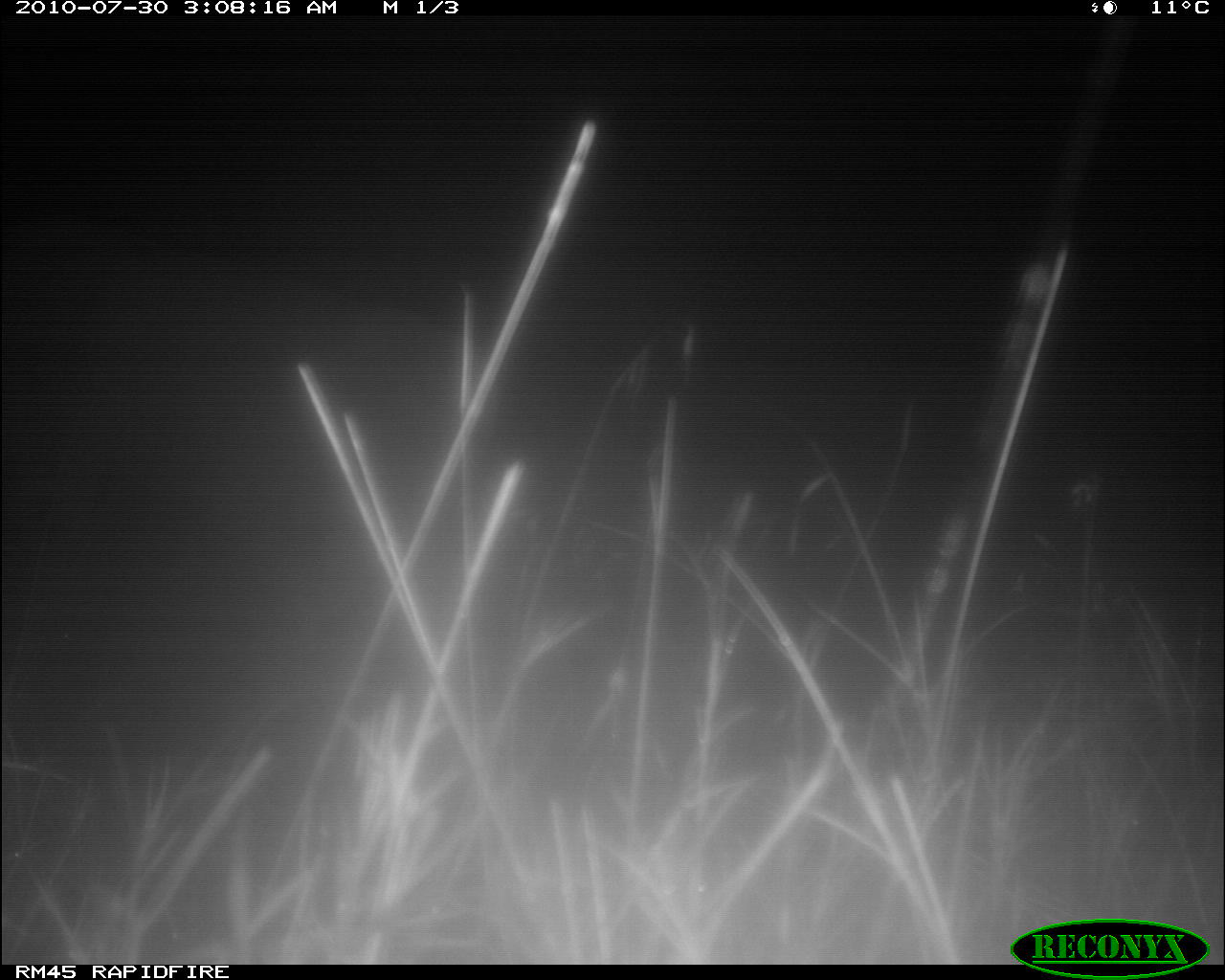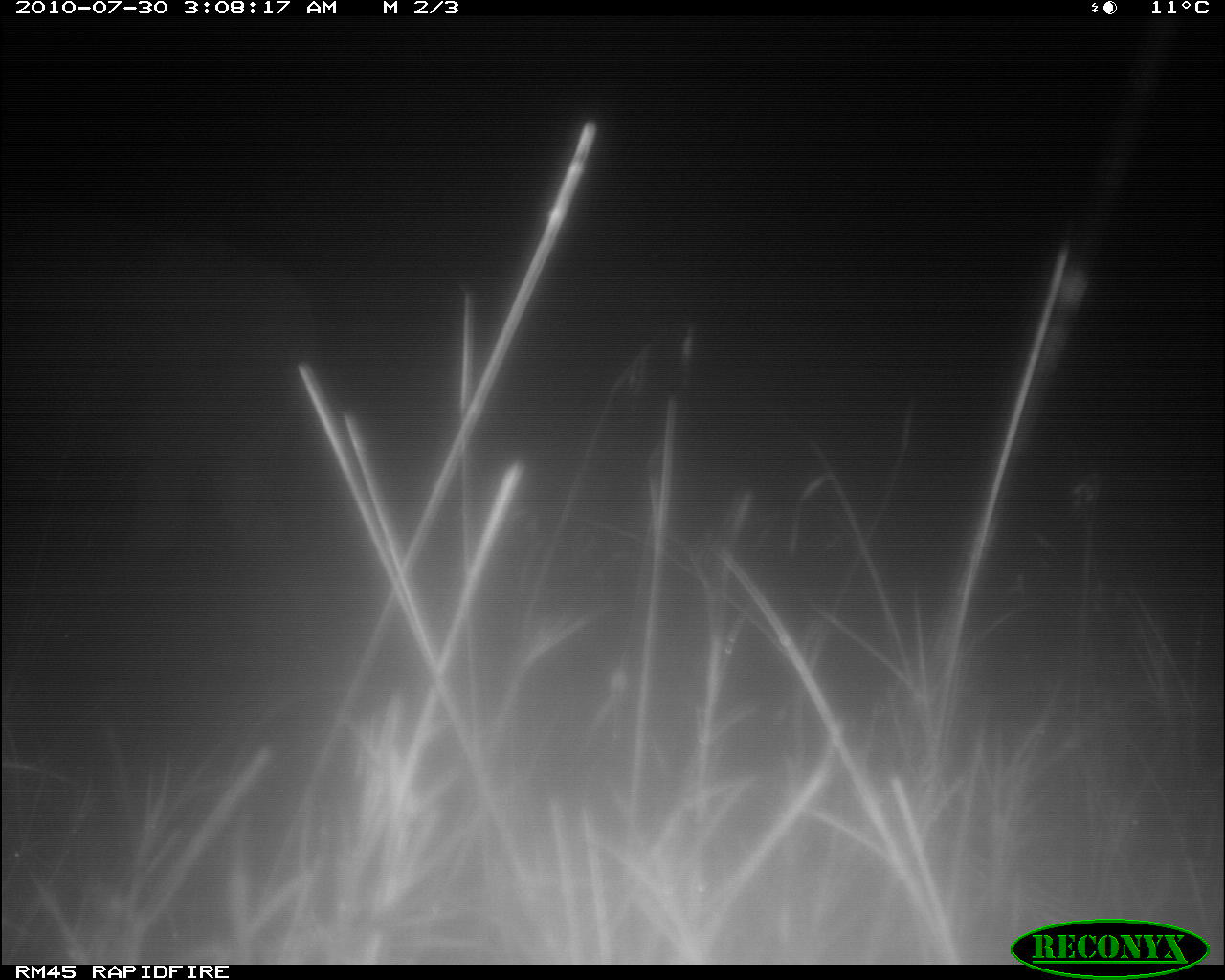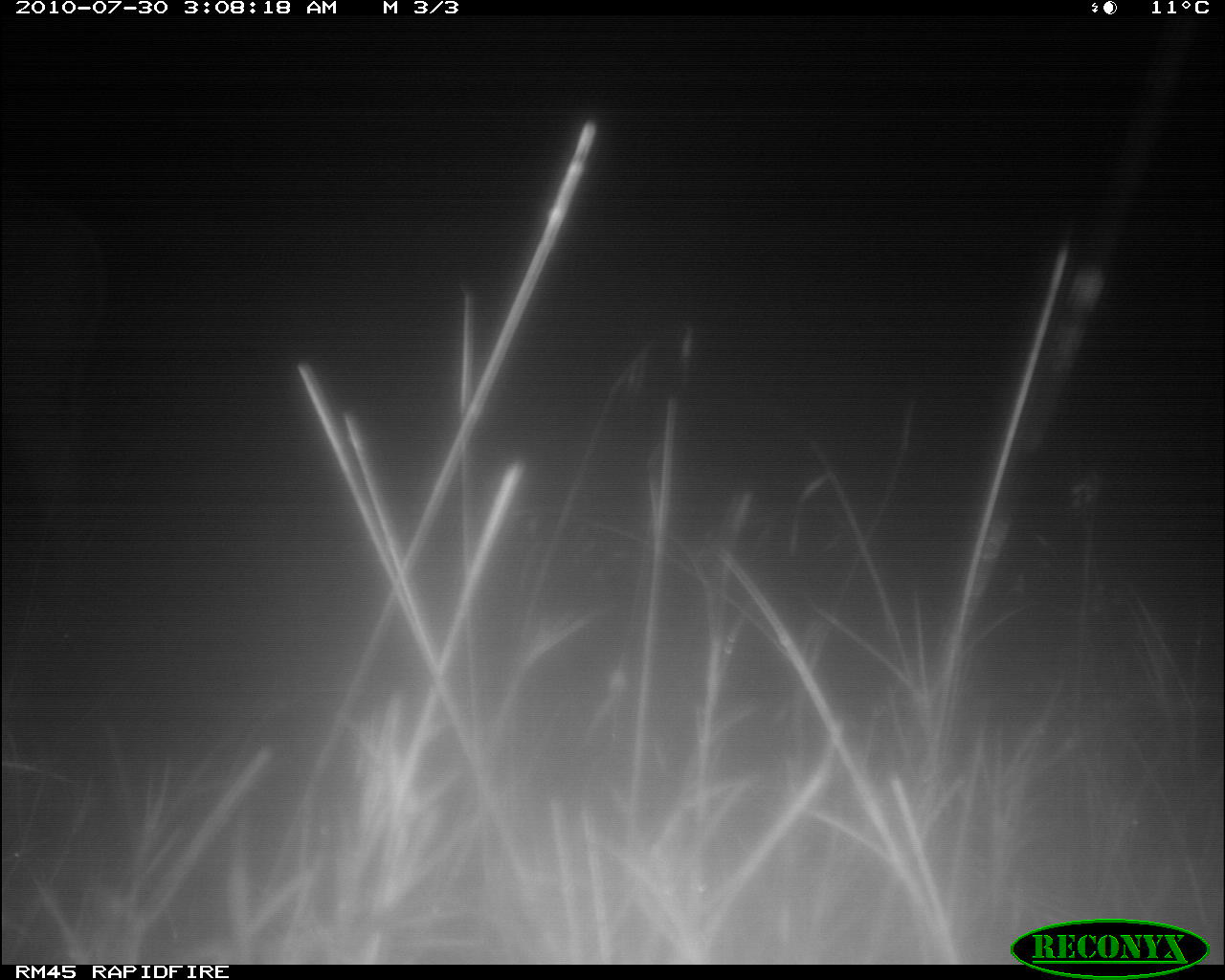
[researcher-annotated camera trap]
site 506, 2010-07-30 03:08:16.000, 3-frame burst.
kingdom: Animalia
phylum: Chordata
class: Mammalia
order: Artiodactyla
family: Bovidae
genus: Bos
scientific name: Bos taurus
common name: domestic cattle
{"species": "Bos taurus (domestic cattle)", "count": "1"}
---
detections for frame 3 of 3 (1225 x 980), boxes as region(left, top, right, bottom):
bos taurus: region(0, 206, 108, 596)